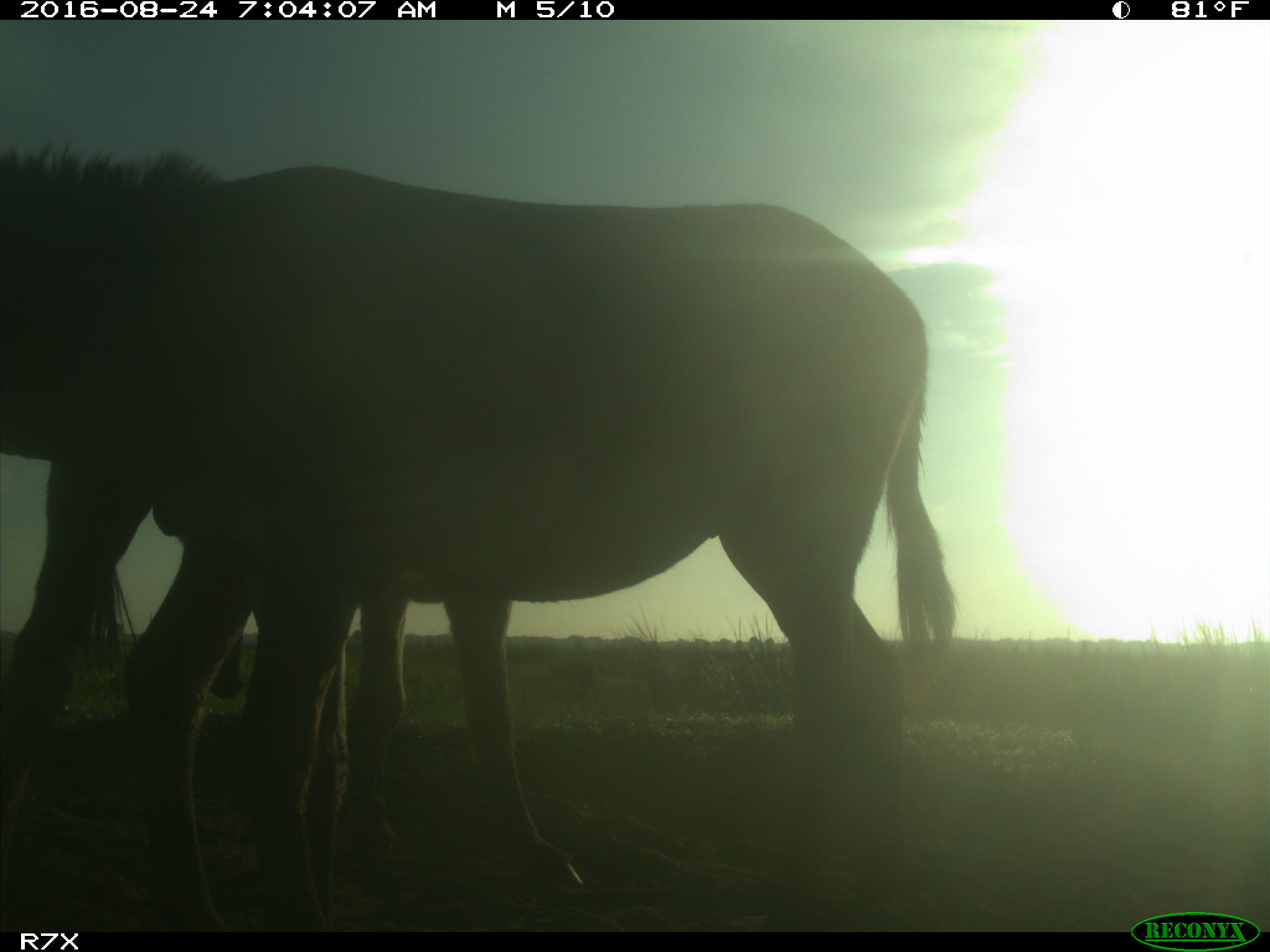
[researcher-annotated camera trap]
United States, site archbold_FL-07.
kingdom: Animalia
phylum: Chordata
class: Mammalia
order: Perissodactyla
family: Equidae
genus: Equus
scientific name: Equus africanus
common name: african wild ass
Equus africanus (african wild ass).